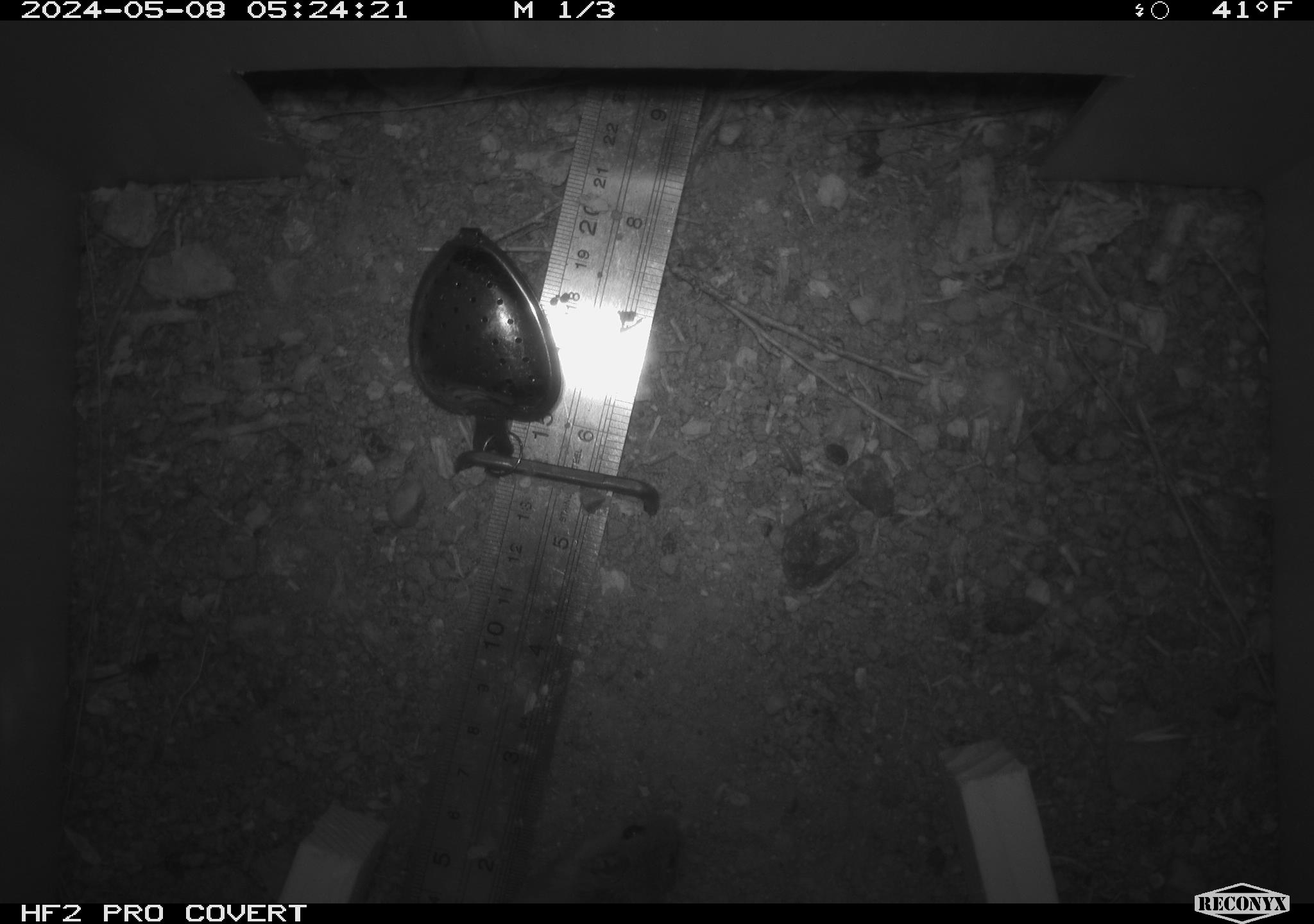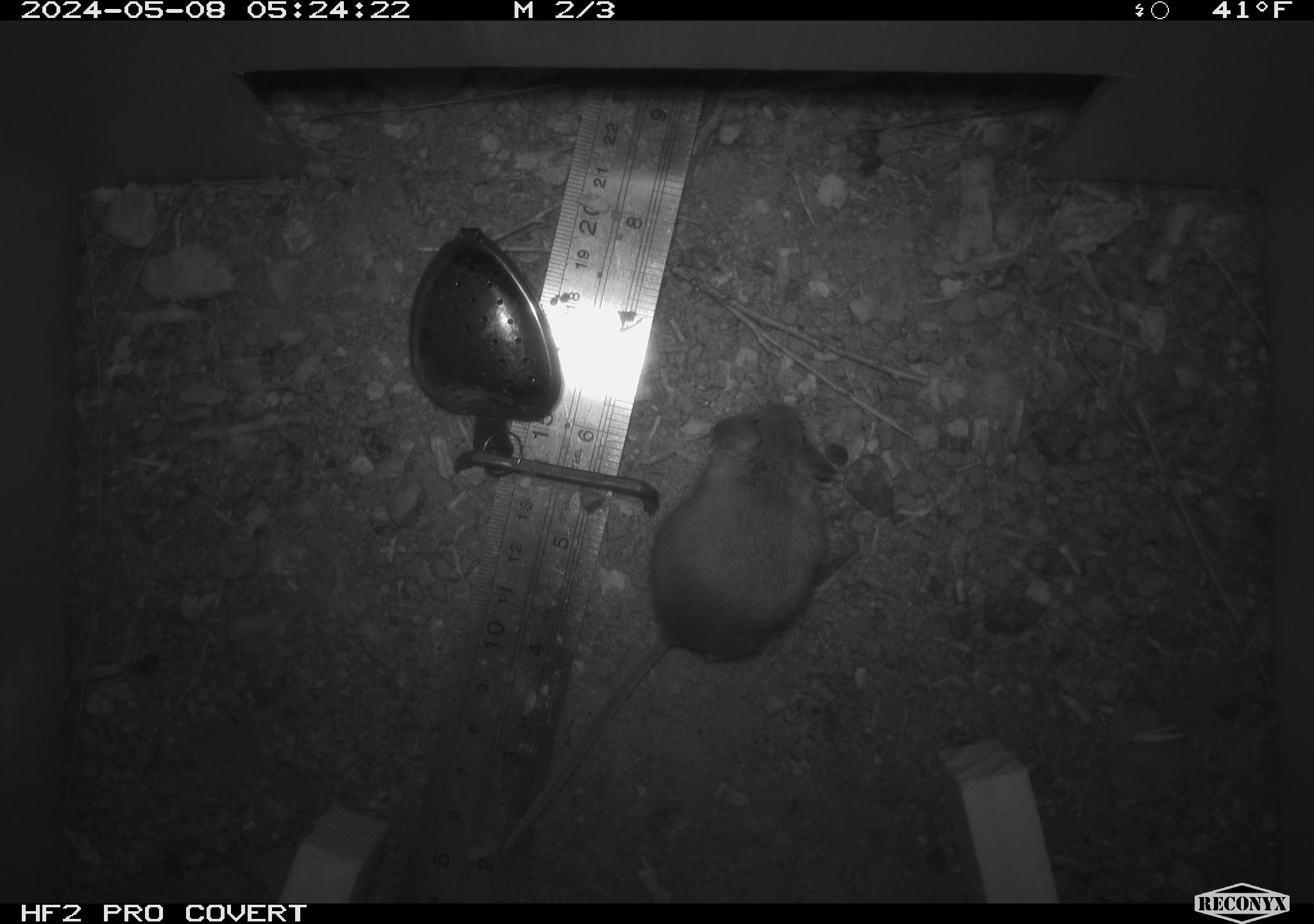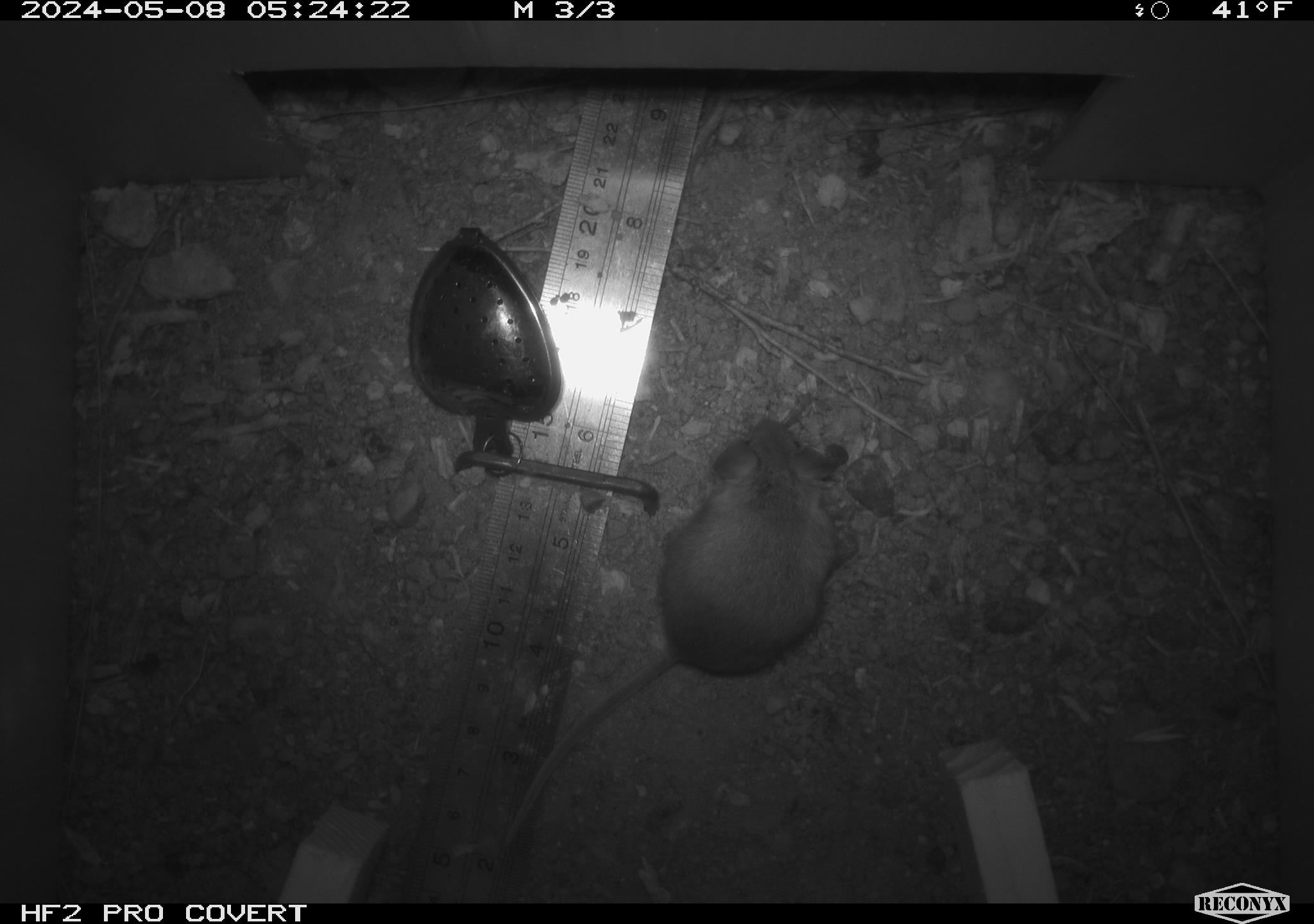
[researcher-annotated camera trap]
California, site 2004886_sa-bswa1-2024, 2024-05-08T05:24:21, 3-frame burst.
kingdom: Animalia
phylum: Chordata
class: Mammalia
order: Rodentia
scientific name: Rodentia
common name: mouse species